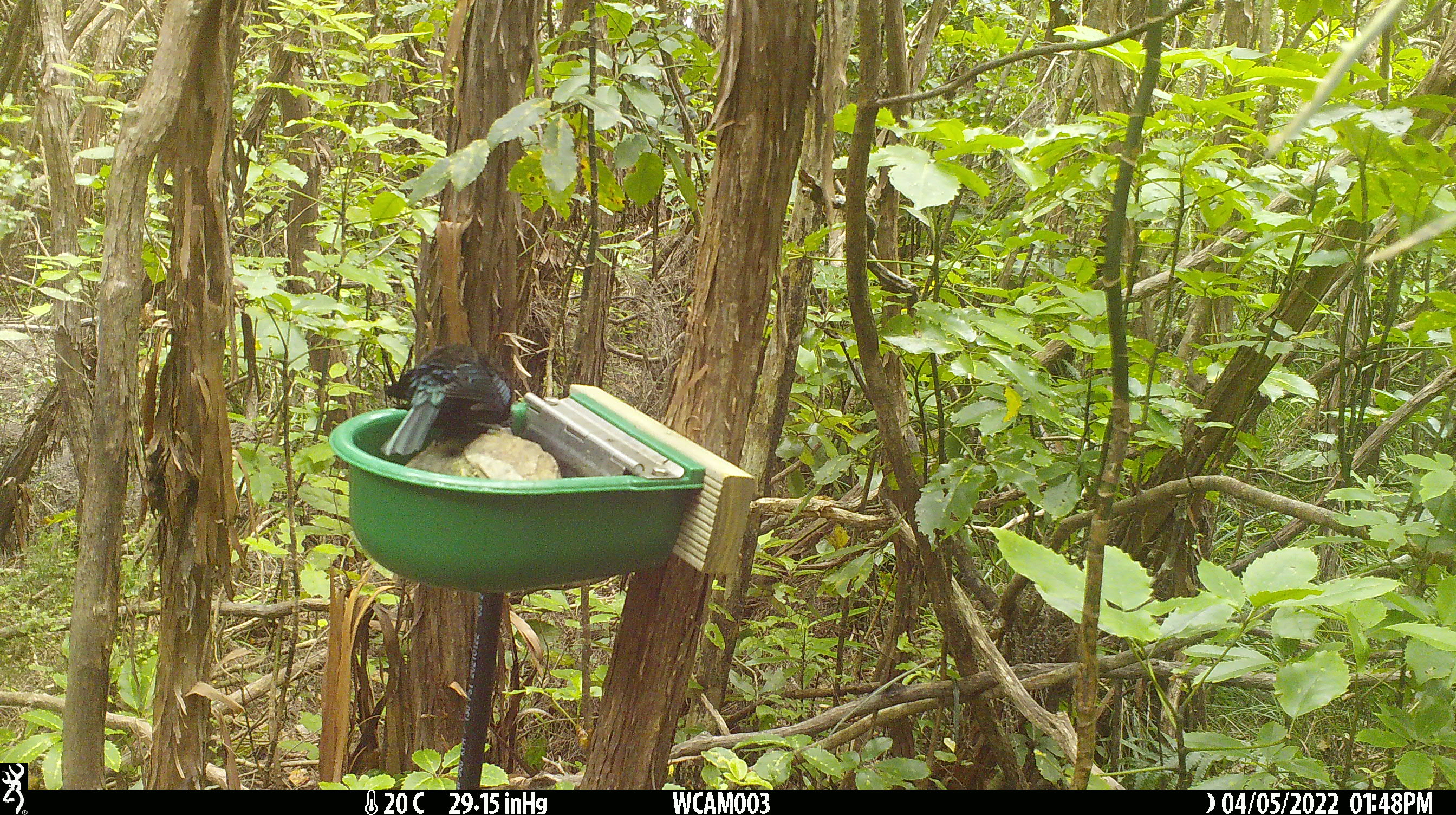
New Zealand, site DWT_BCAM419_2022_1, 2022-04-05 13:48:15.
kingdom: Animalia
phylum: Chordata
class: Aves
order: Passeriformes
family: Meliphagidae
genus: Prosthemadera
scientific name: Prosthemadera novaeseelandiae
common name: tui